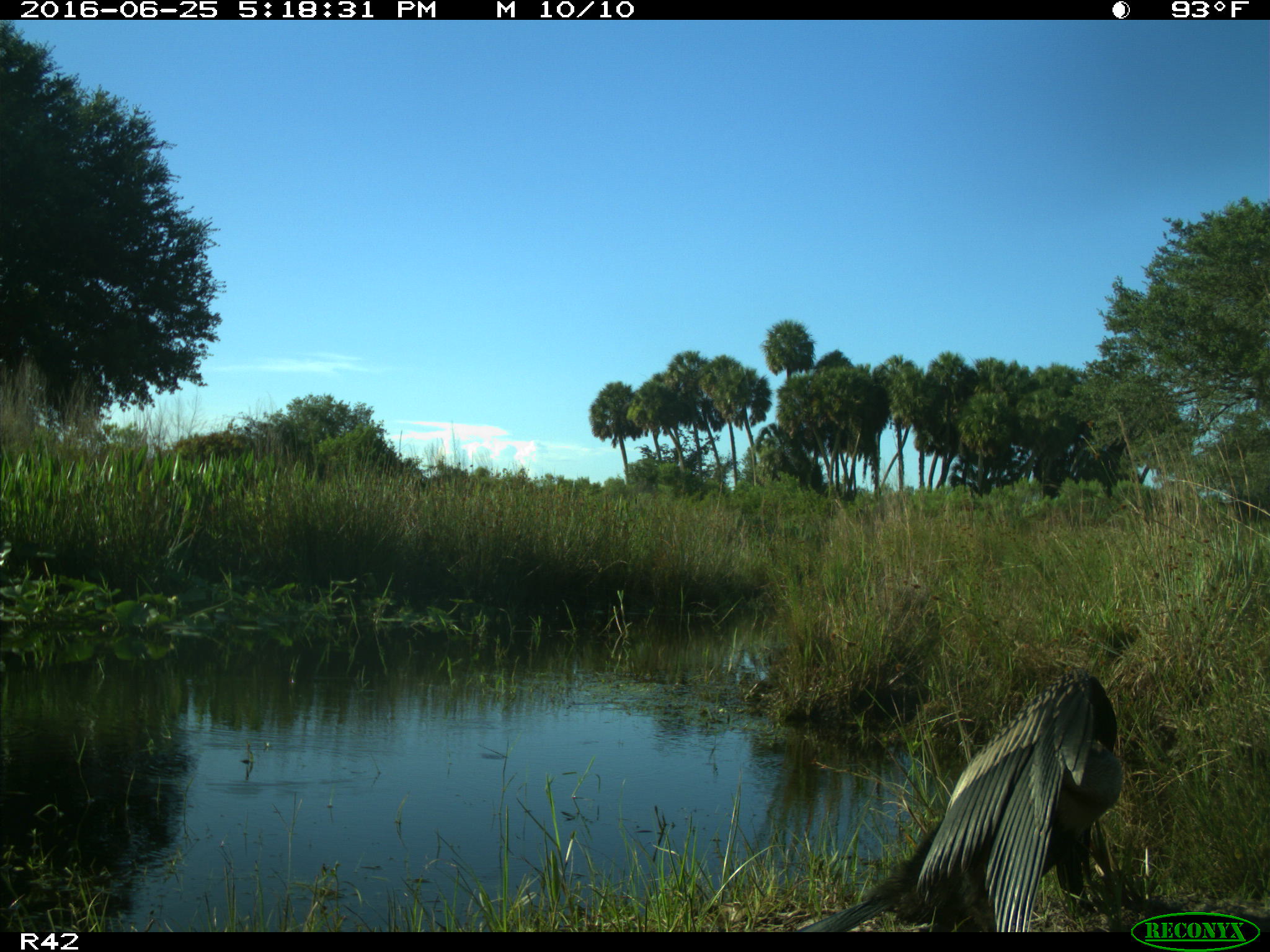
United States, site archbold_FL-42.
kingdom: Animalia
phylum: Chordata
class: Aves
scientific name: Aves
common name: birds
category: unidentified bird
Unidentified bird (birds) (Aves).